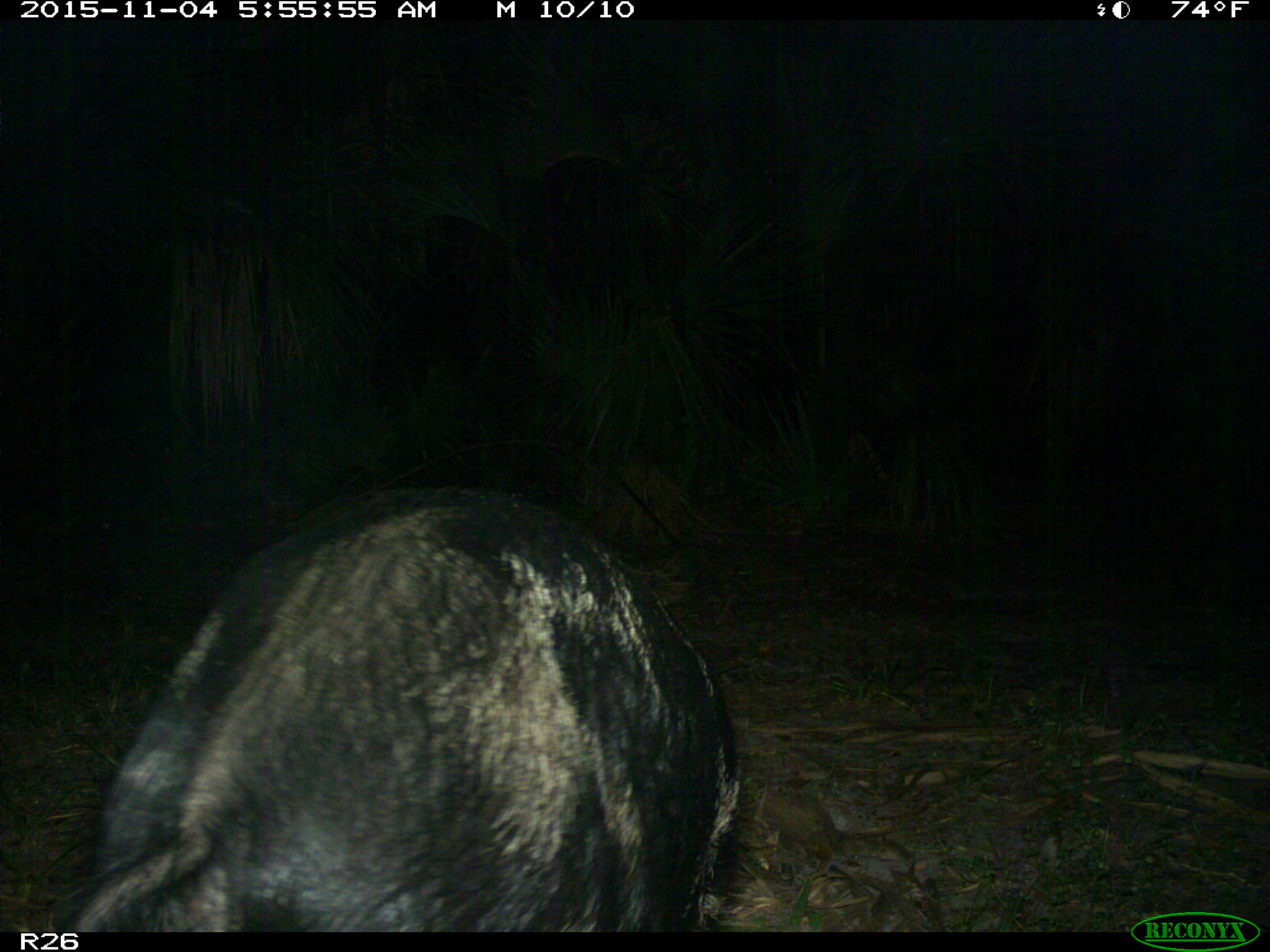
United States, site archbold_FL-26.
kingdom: Animalia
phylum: Chordata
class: Mammalia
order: Artiodactyla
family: Suidae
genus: Sus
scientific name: Sus scrofa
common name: wild boar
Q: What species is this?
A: Sus scrofa (wild boar).